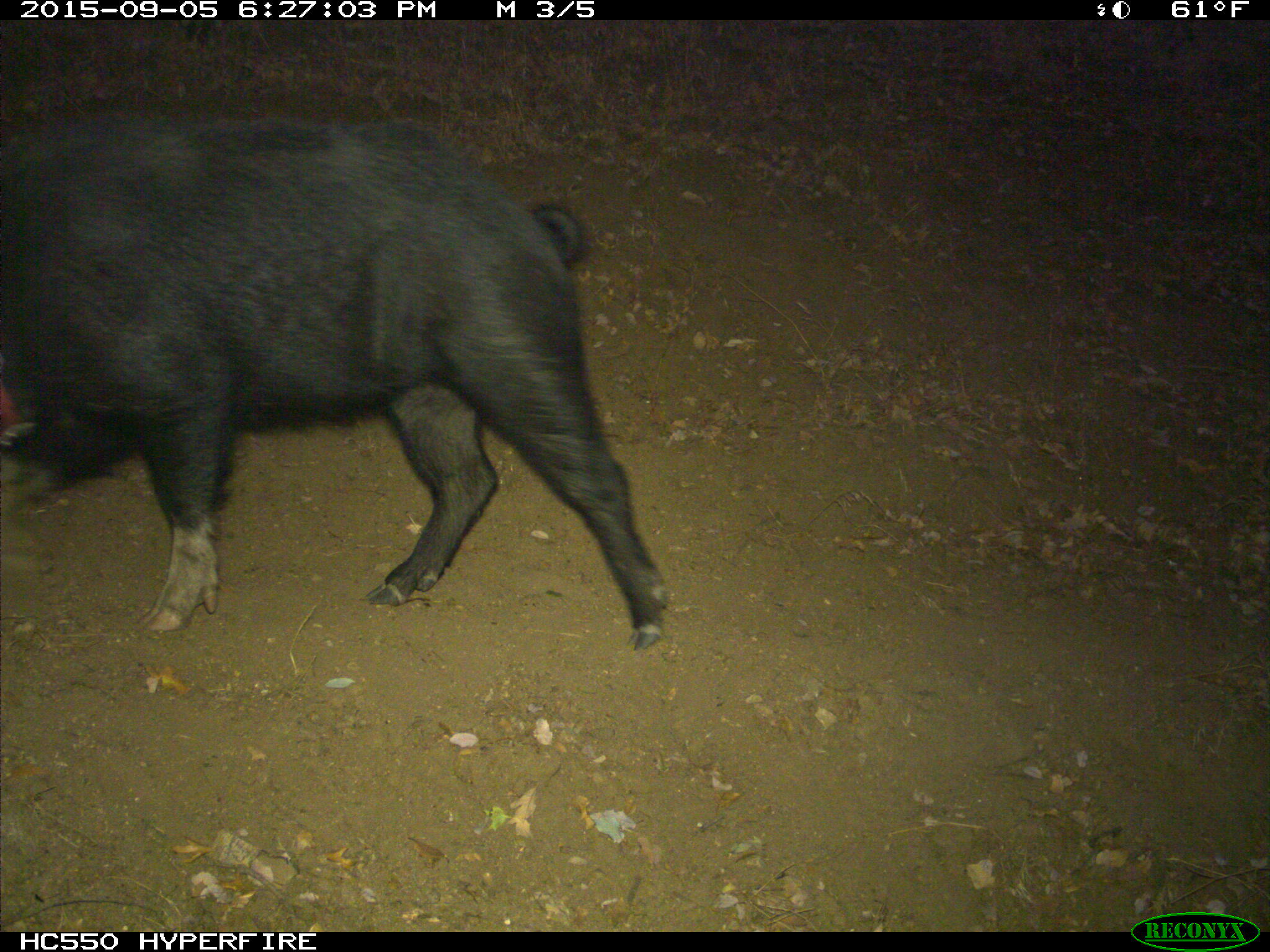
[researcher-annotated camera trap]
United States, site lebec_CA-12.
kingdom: Animalia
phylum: Chordata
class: Mammalia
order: Artiodactyla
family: Suidae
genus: Sus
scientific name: Sus scrofa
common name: wild boar